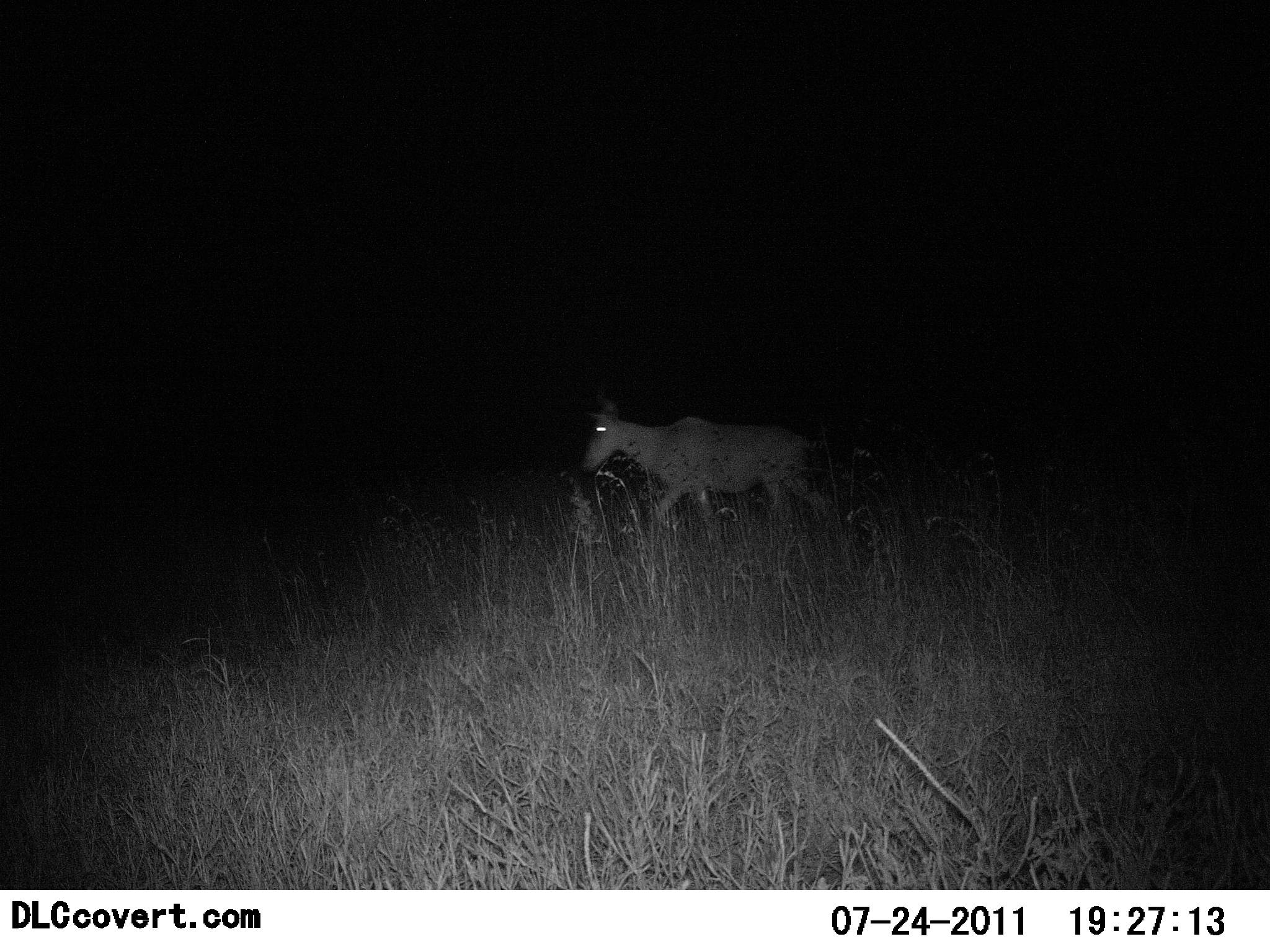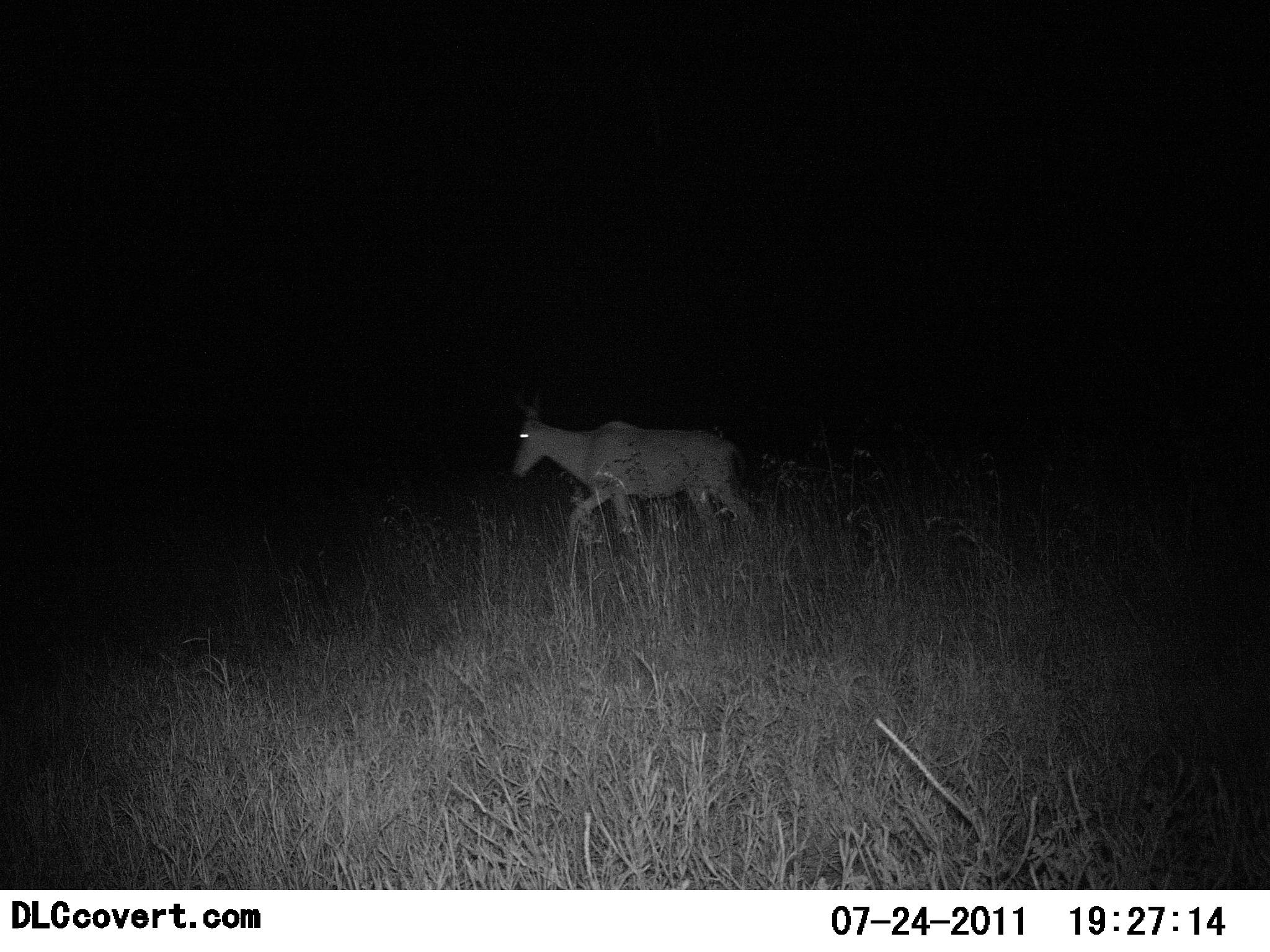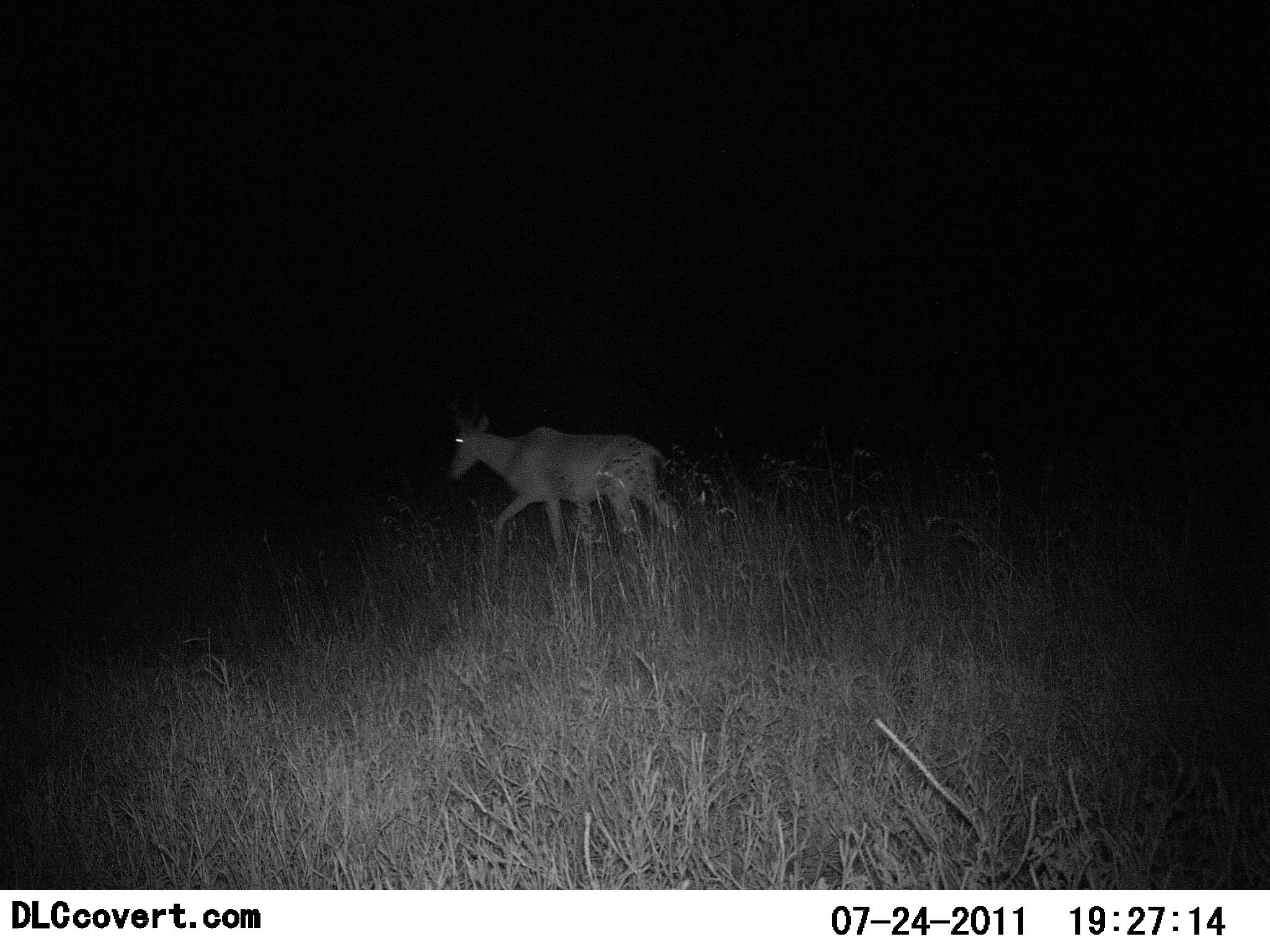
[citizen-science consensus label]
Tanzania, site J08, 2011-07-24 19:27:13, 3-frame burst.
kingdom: Animalia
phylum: Chordata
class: Mammalia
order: Artiodactyla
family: Bovidae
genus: Alcelaphus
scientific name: Alcelaphus buselaphus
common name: hartebeest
Hartebeest (Alcelaphus buselaphus), count 1. Behavior (volunteer vote fractions): standing 0%, resting 0%, moving 100%, interacting 0%. Young present (vote fraction): 0%. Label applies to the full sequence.